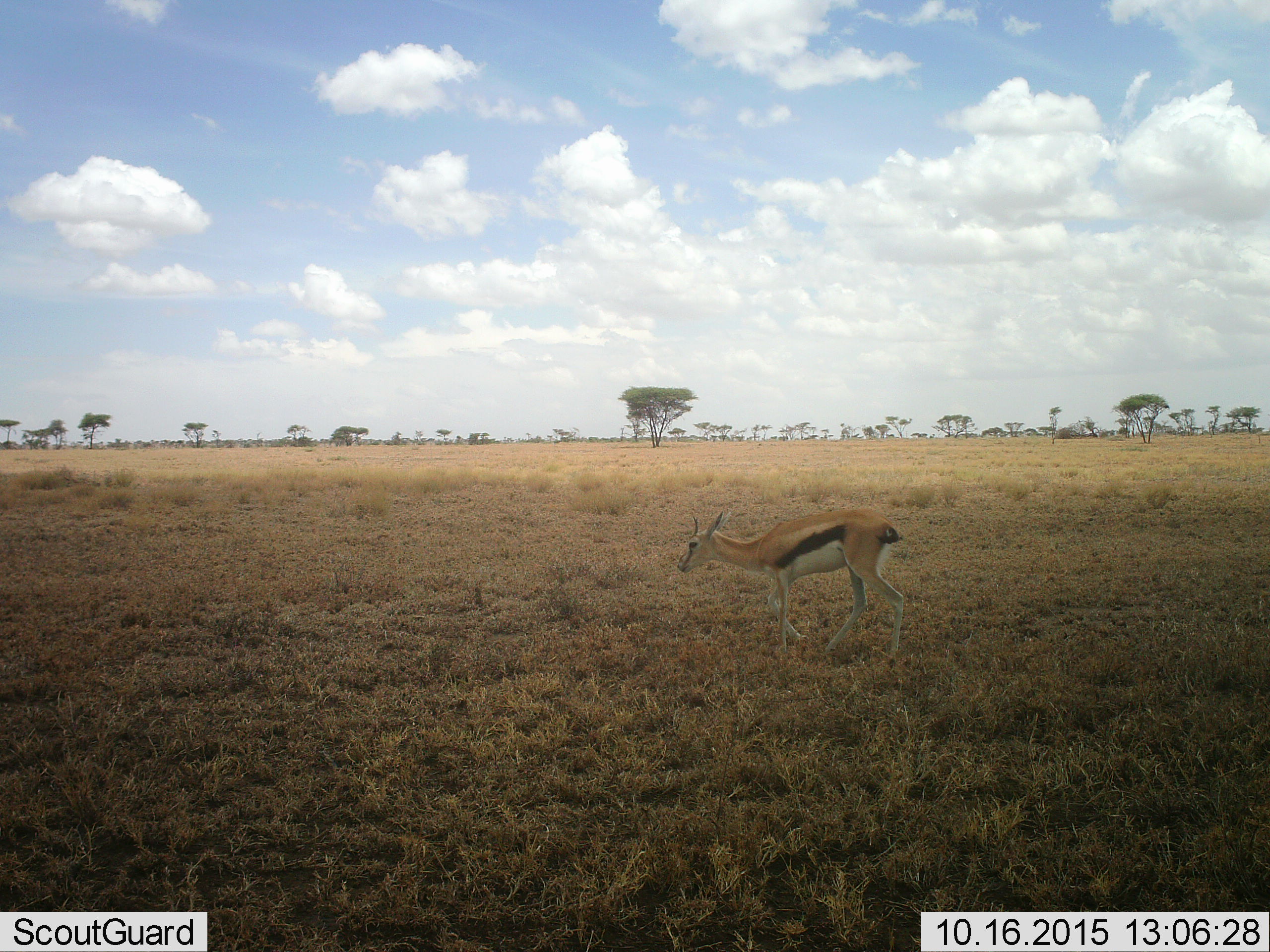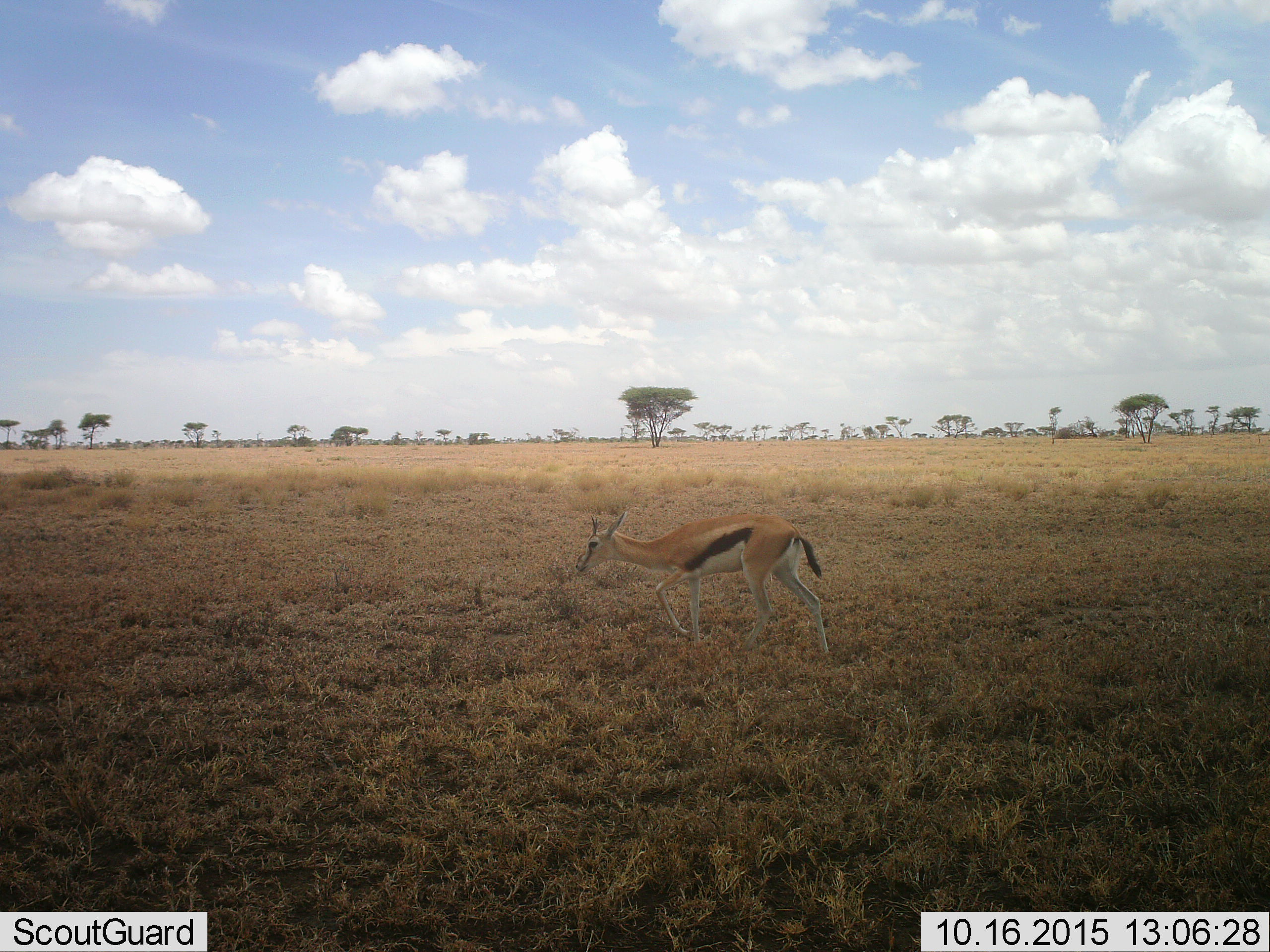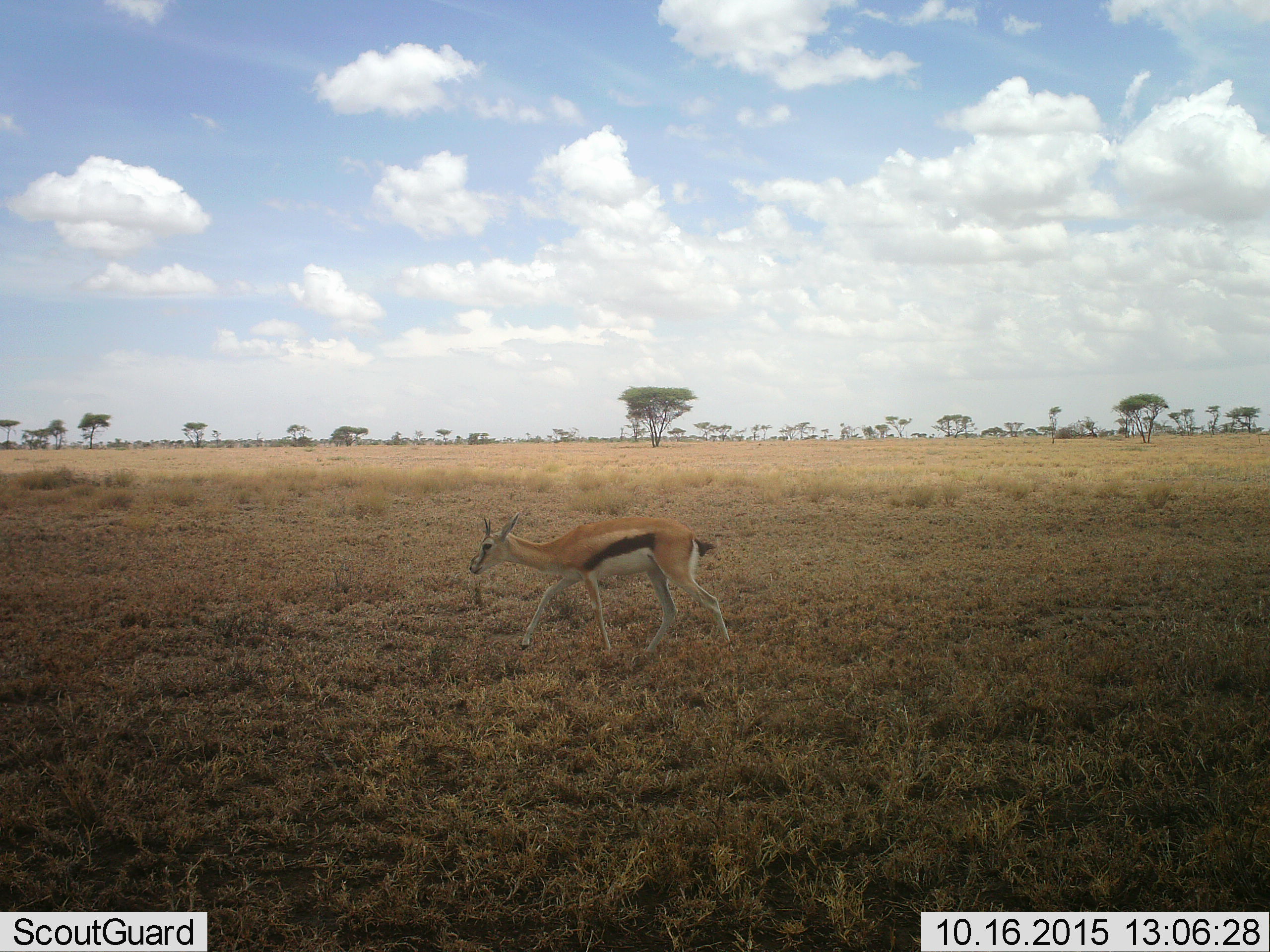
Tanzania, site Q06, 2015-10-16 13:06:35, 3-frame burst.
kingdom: Animalia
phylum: Chordata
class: Mammalia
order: Artiodactyla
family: Bovidae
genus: Eudorcas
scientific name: Eudorcas thomsonii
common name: thomson's gazelle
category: gazellethomsons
Gazellethomsons (thomson's gazelle) (Eudorcas thomsonii), count 1. Behavior (volunteer vote fractions): standing 38%, resting 0%, moving 62%, interacting 0%. Young present (vote fraction): 0%. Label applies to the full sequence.